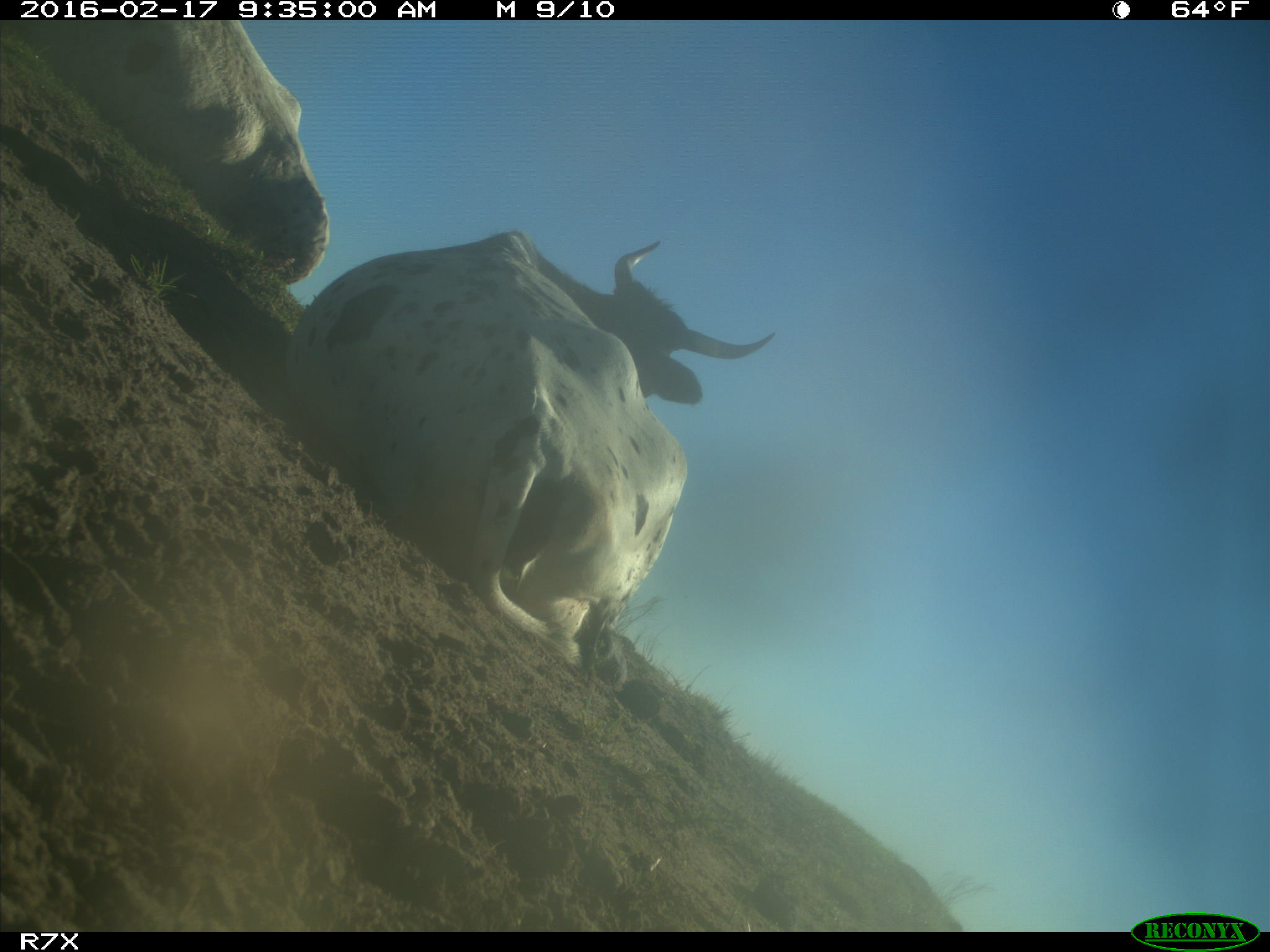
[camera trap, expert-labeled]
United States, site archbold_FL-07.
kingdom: Animalia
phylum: Chordata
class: Mammalia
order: Artiodactyla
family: Bovidae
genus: Bos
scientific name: Bos taurus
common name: domestic cow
Bos taurus (domestic cow).